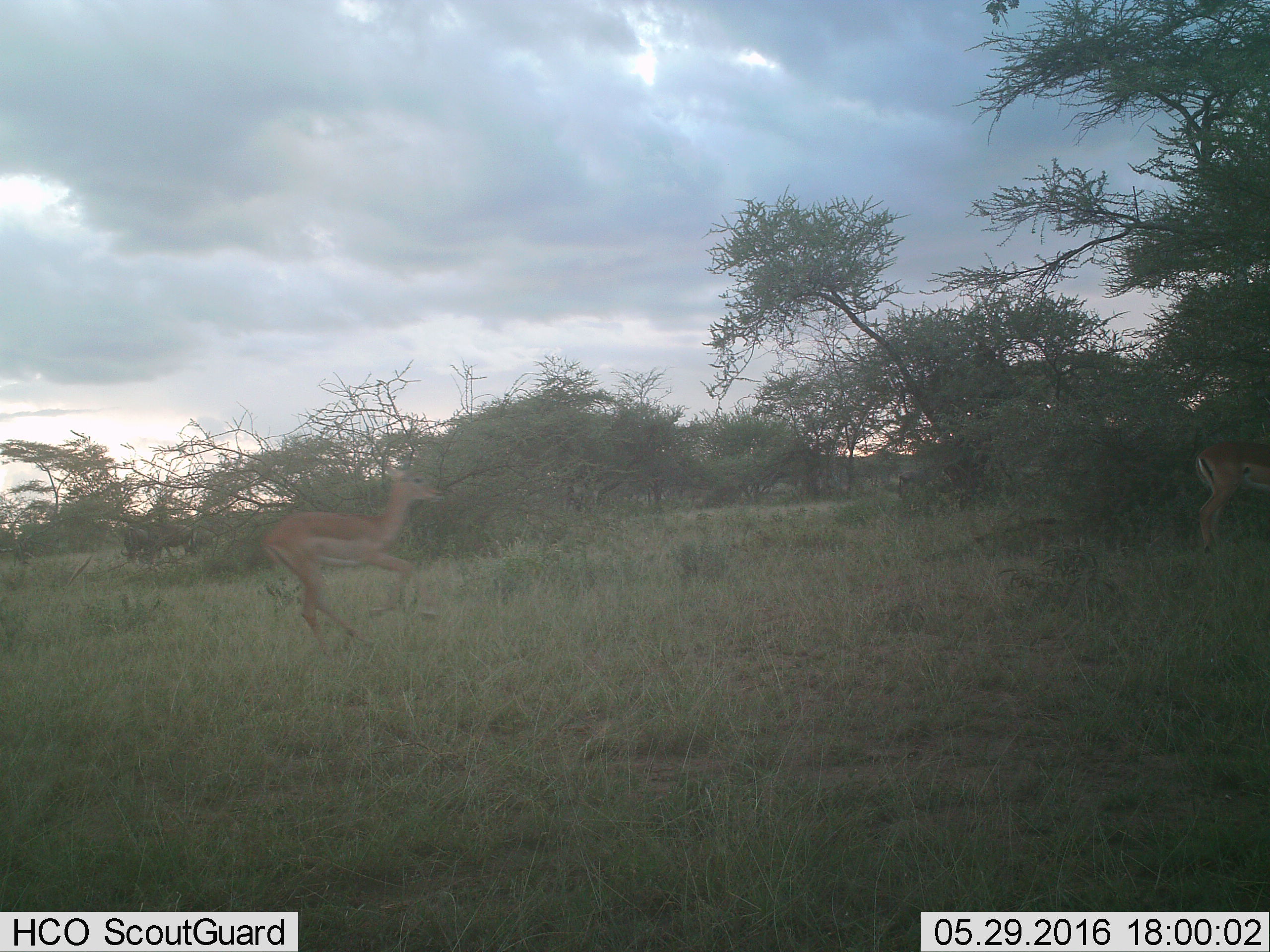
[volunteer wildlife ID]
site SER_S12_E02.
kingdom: Animalia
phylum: Chordata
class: Mammalia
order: Artiodactyla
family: Bovidae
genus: Aepyceros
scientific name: Aepyceros melampus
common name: impala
Impala (Aepyceros melampus), count 2. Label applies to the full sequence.